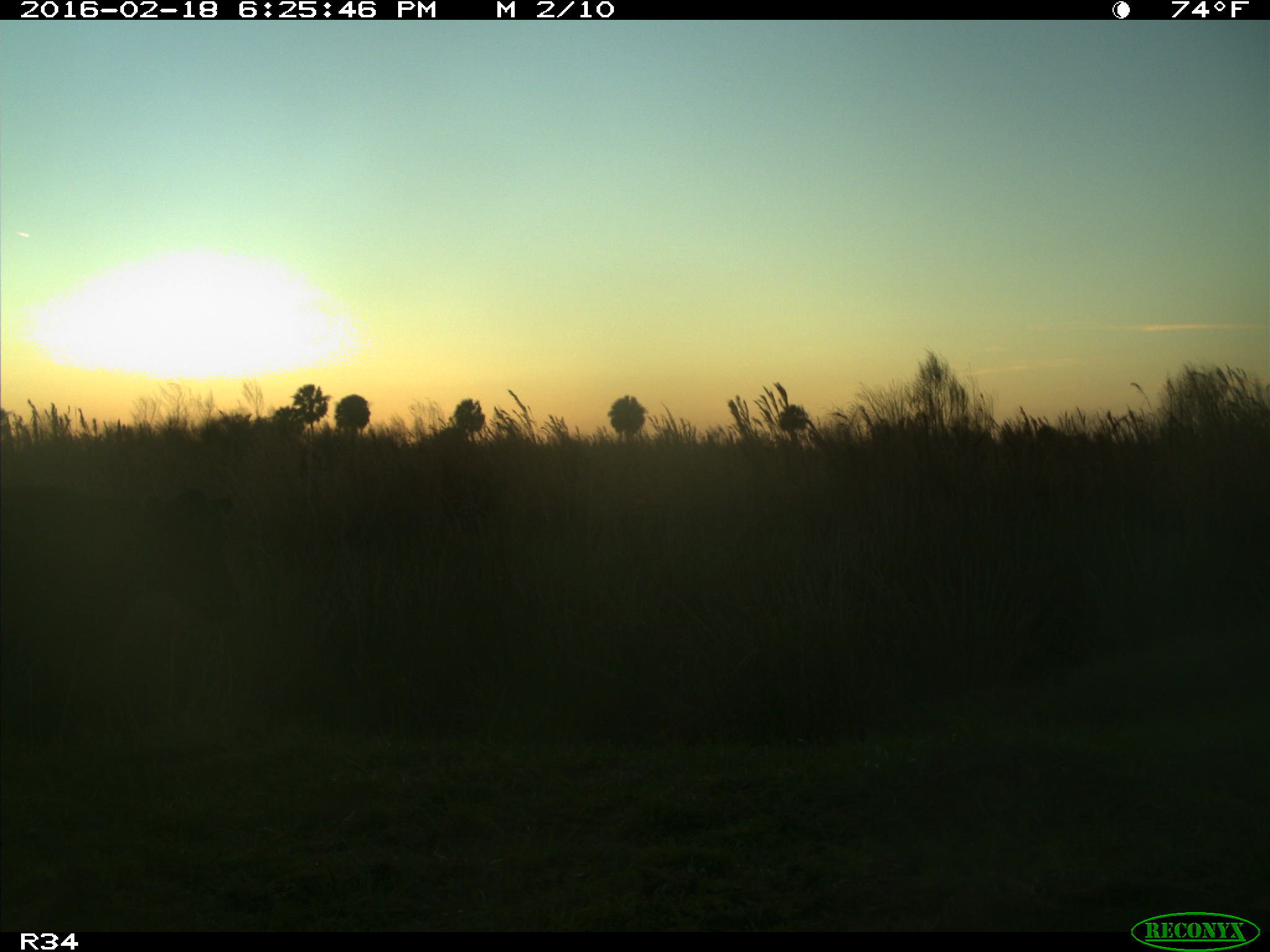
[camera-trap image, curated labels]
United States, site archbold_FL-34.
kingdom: Animalia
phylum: Chordata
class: Mammalia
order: Artiodactyla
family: Bovidae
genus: Bos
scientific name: Bos taurus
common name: domestic cow